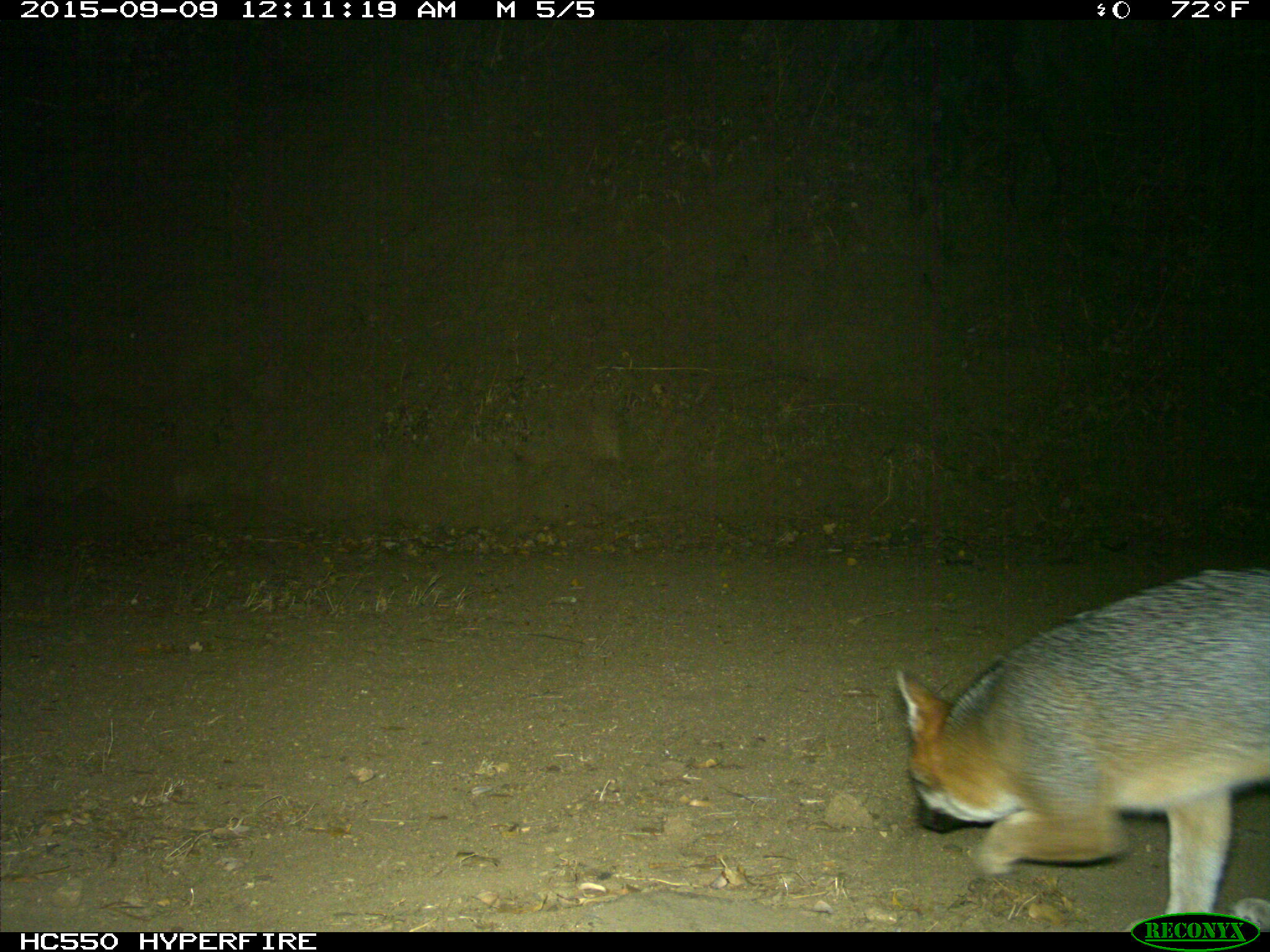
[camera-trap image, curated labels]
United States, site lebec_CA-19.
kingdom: Animalia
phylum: Chordata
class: Mammalia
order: Carnivora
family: Canidae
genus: Urocyon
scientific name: Urocyon cinereoargenteus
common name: gray fox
Urocyon cinereoargenteus (gray fox).